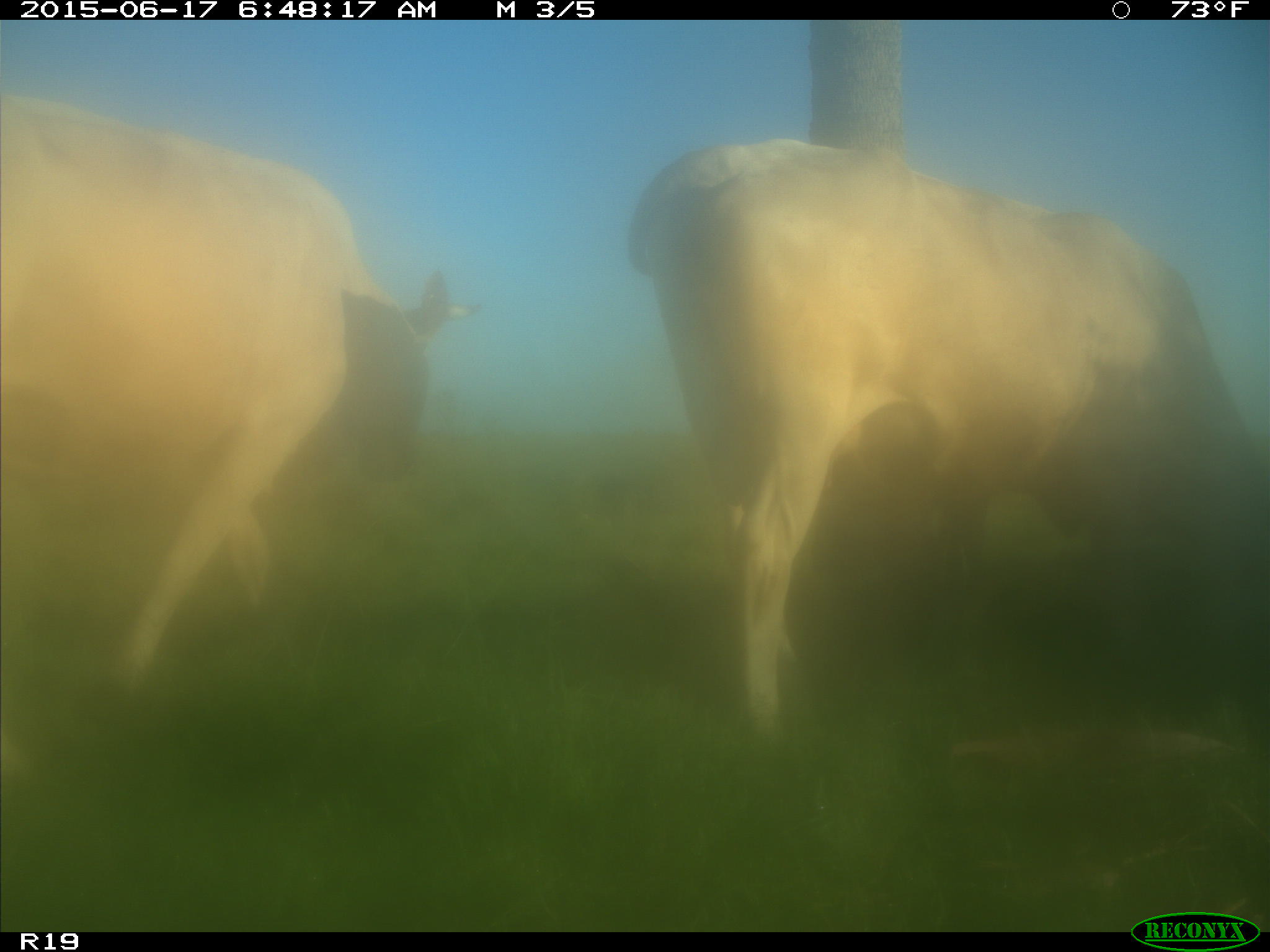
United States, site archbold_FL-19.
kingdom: Animalia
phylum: Chordata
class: Mammalia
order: Artiodactyla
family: Bovidae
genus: Bos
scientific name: Bos taurus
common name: domestic cow